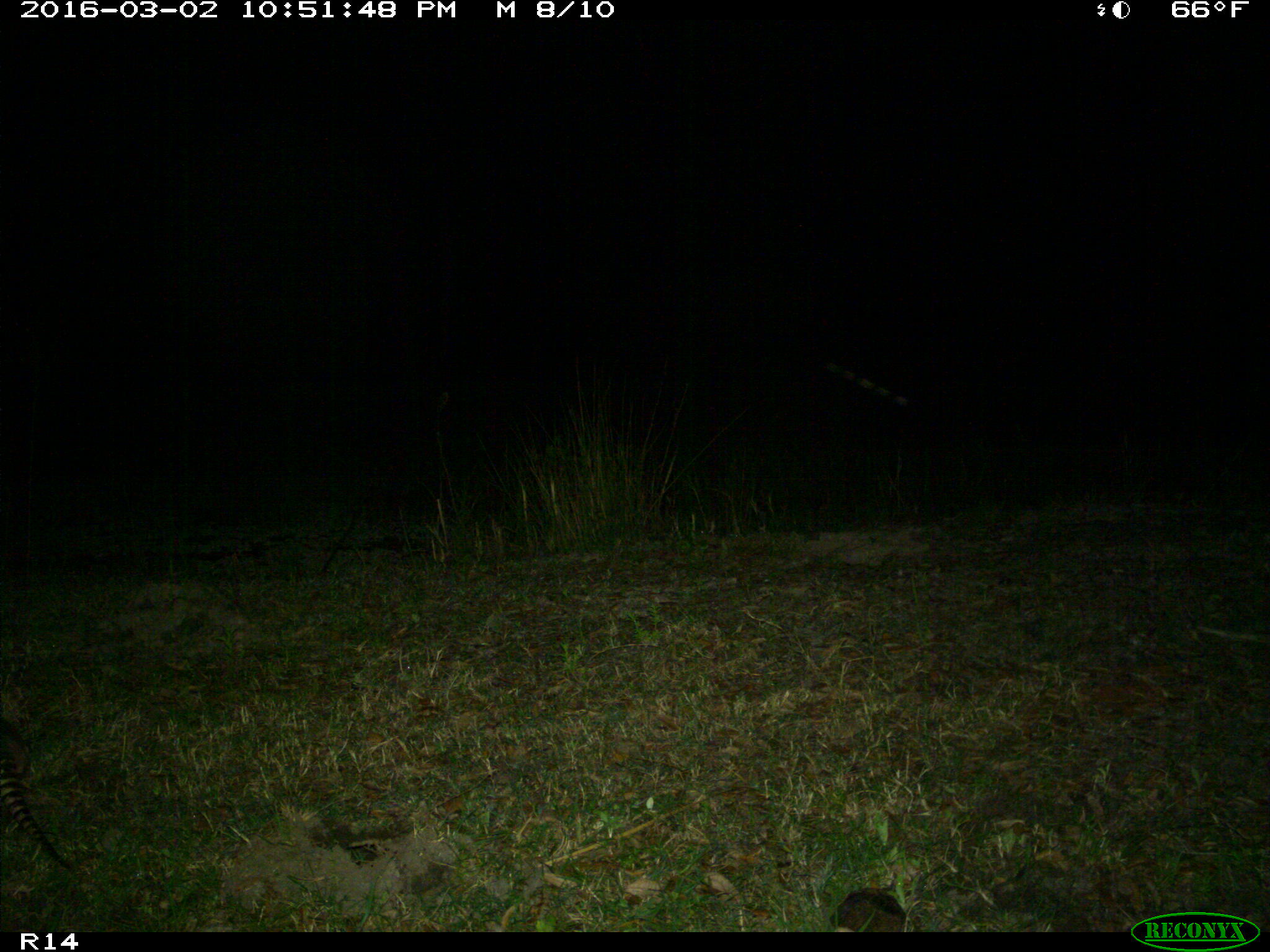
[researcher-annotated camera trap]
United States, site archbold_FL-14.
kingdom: Animalia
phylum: Chordata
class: Mammalia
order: Cingulata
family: Dasypodidae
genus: Dasypus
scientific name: Dasypus novemcinctus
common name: nine-banded armadillo